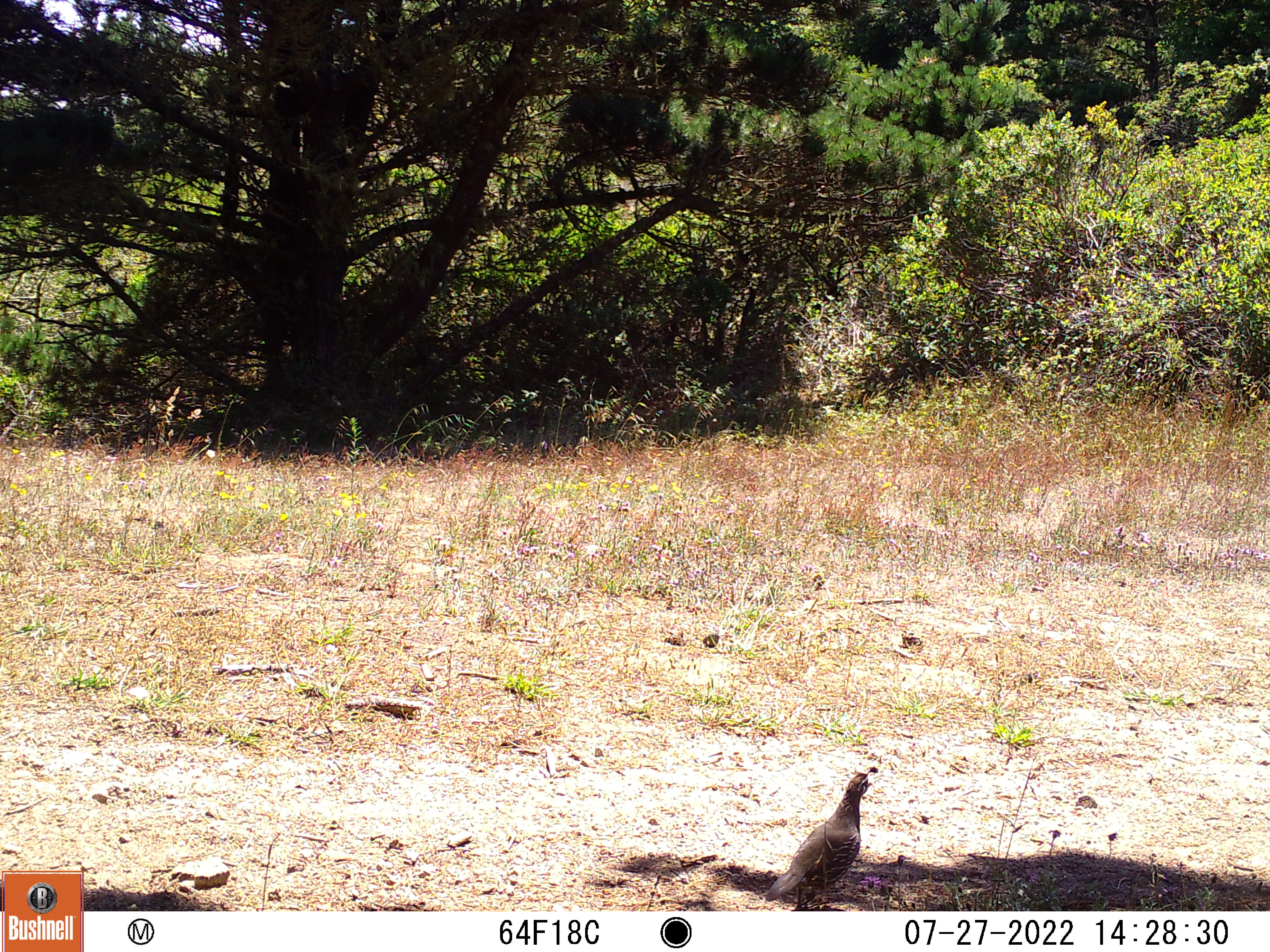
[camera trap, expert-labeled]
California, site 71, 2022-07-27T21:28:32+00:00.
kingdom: Animalia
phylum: Chordata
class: Aves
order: Galliformes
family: Odontophoridae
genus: Callipepla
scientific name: Callipepla californica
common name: california quail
California quail (Callipepla californica).